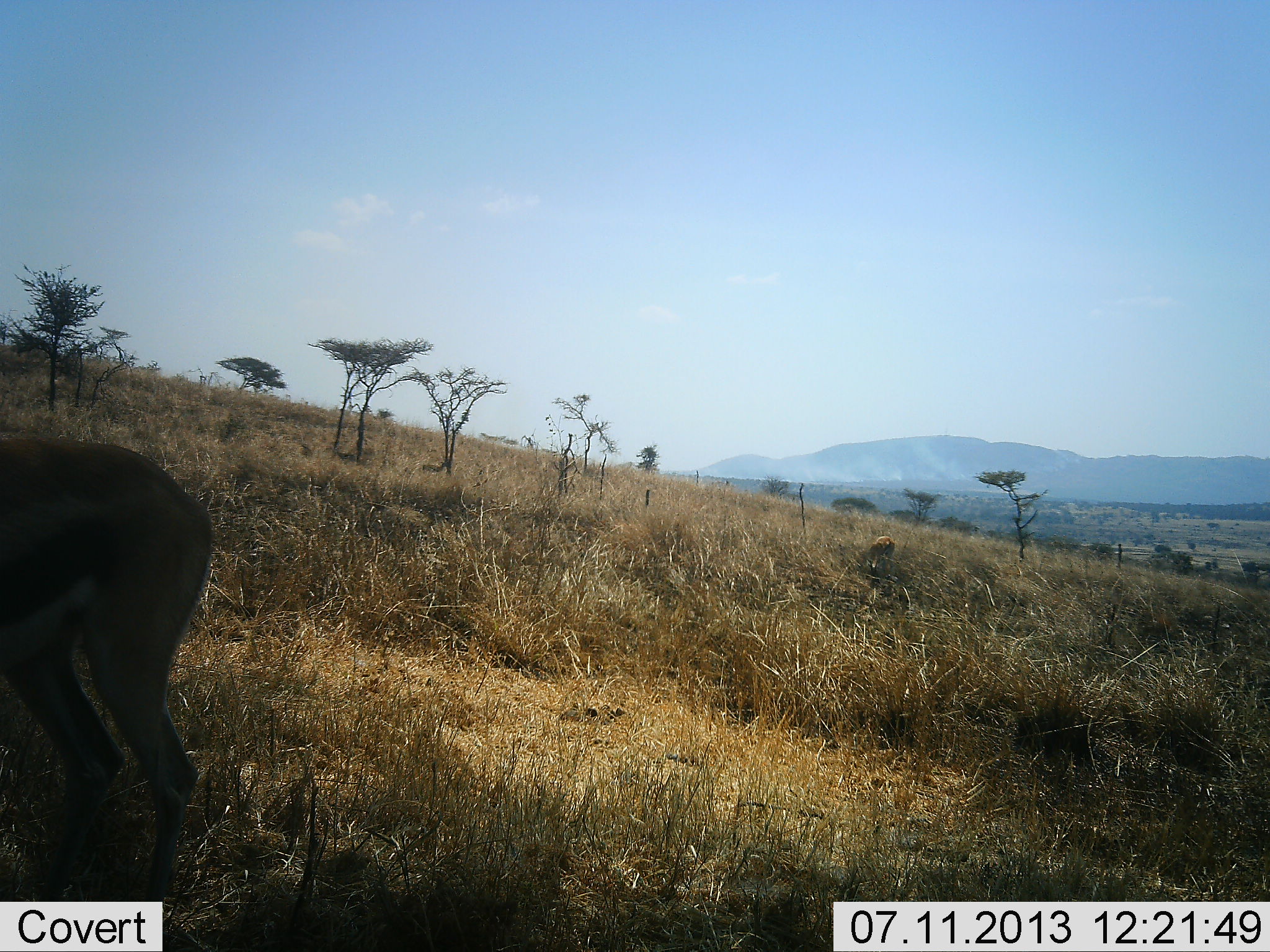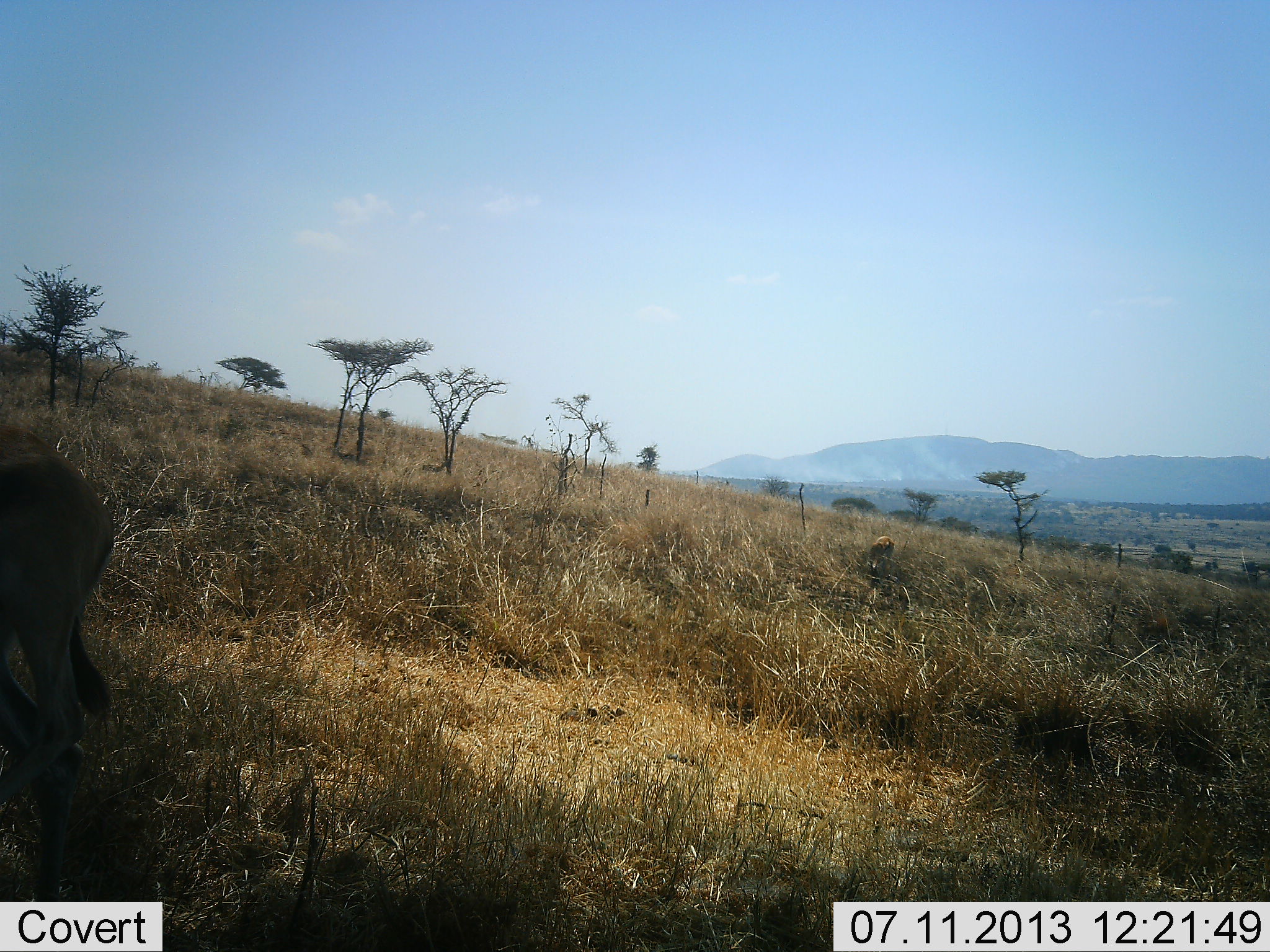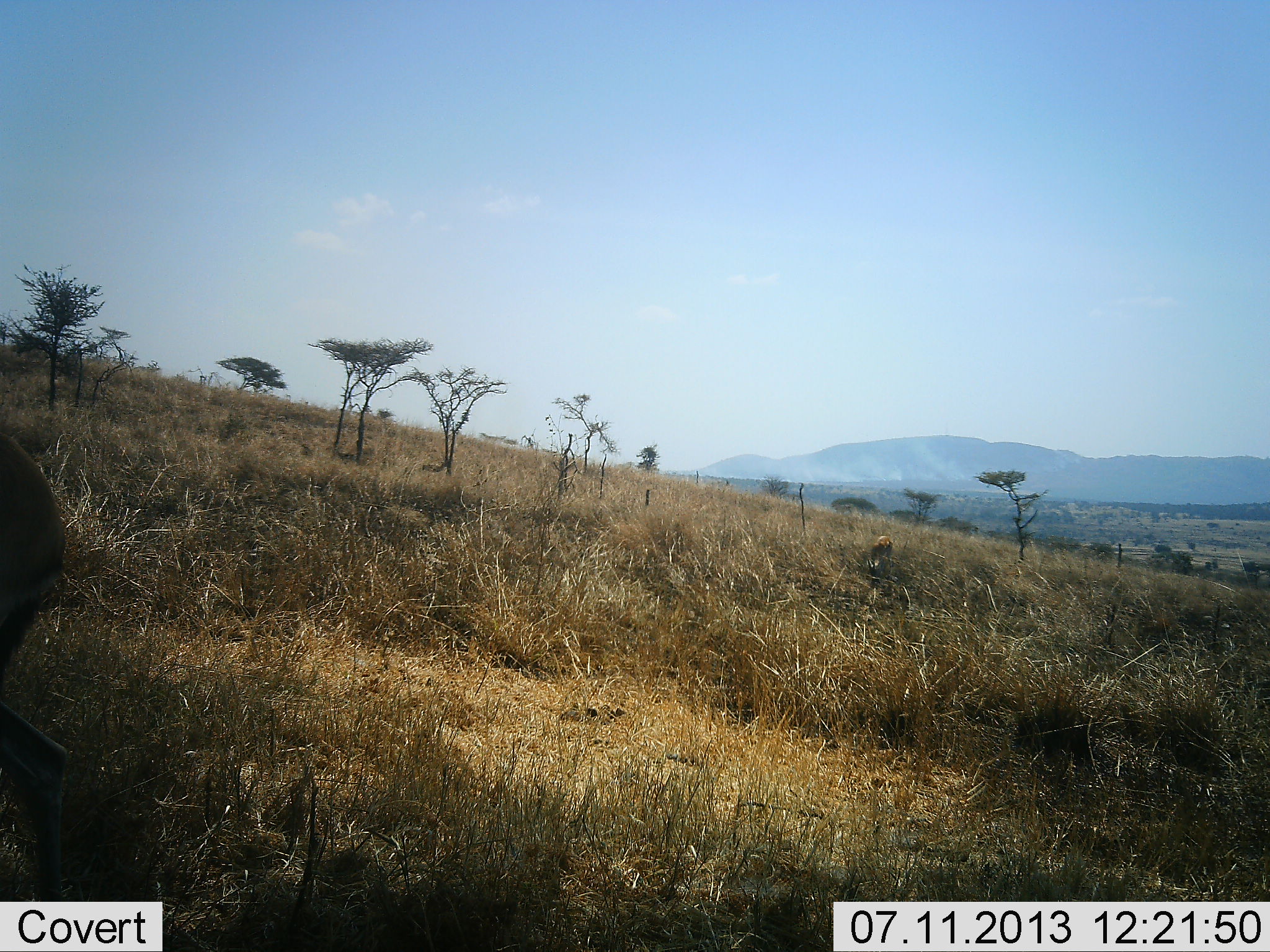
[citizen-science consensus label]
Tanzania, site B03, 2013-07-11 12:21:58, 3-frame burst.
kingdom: Animalia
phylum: Chordata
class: Mammalia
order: Artiodactyla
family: Bovidae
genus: Eudorcas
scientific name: Eudorcas thomsonii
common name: thomson's gazelle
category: gazellethomsons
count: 1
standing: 50%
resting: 0%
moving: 50%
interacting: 0%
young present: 0%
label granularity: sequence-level